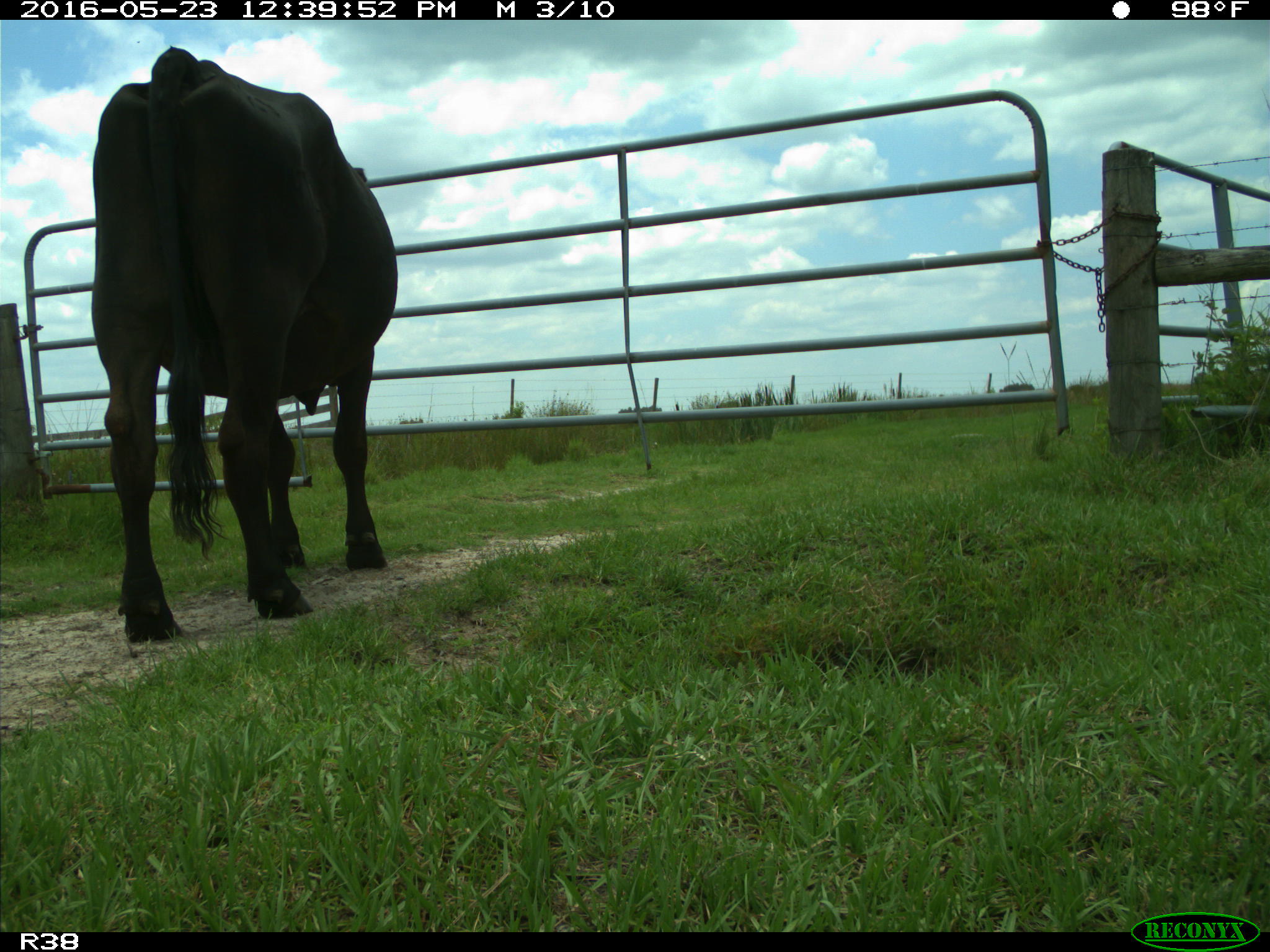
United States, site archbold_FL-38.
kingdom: Animalia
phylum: Chordata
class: Mammalia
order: Artiodactyla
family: Bovidae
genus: Bos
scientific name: Bos taurus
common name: domestic cow